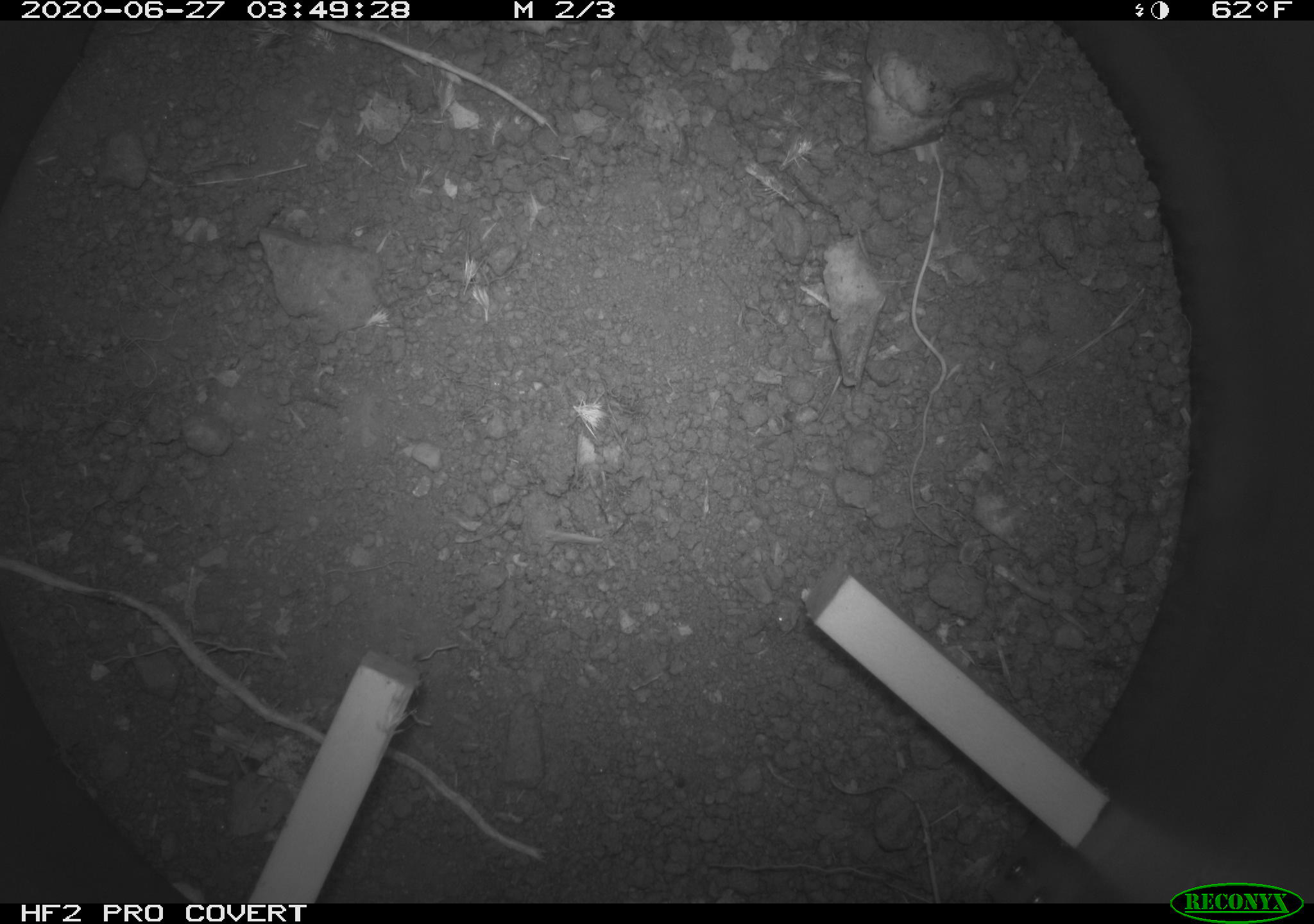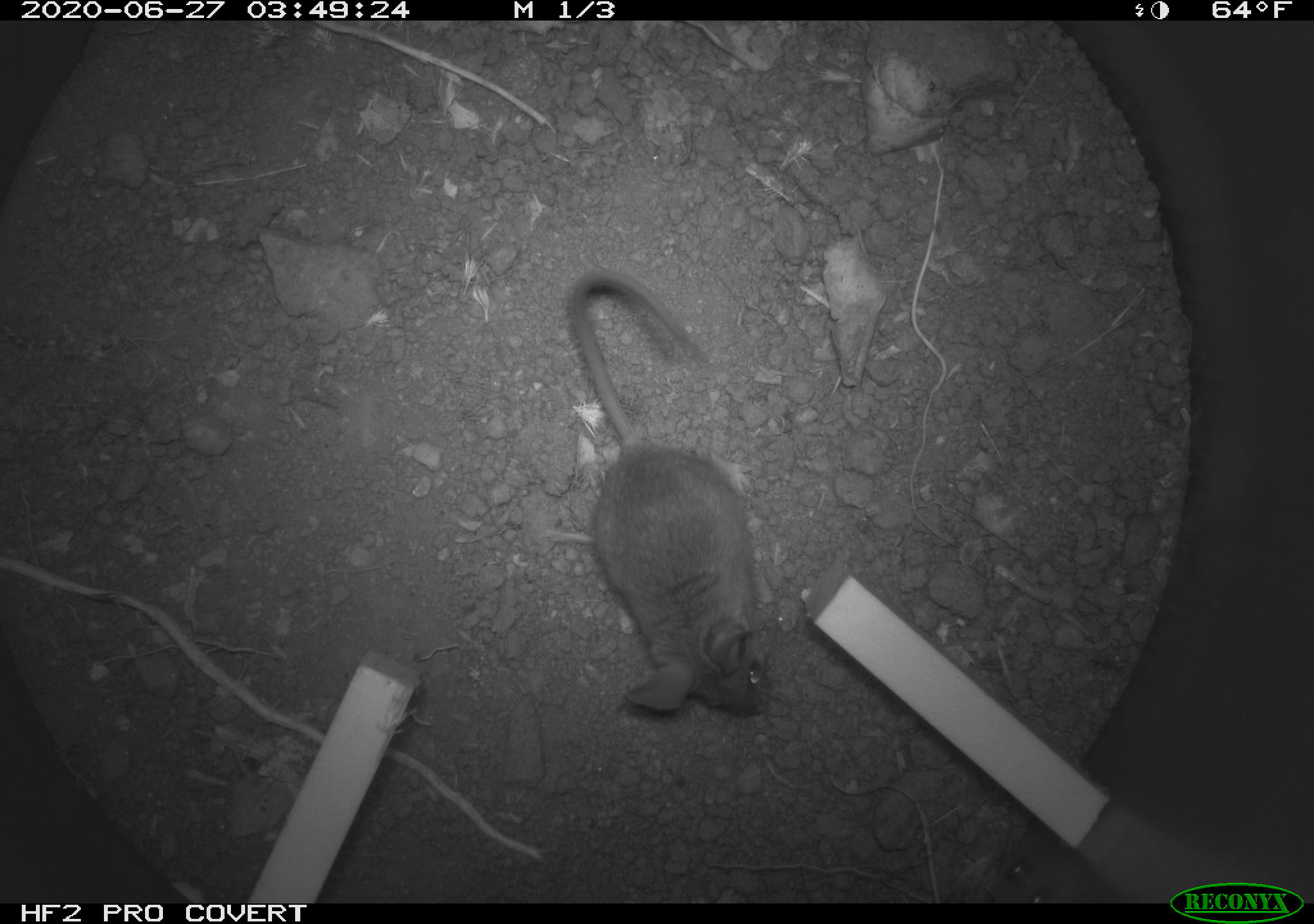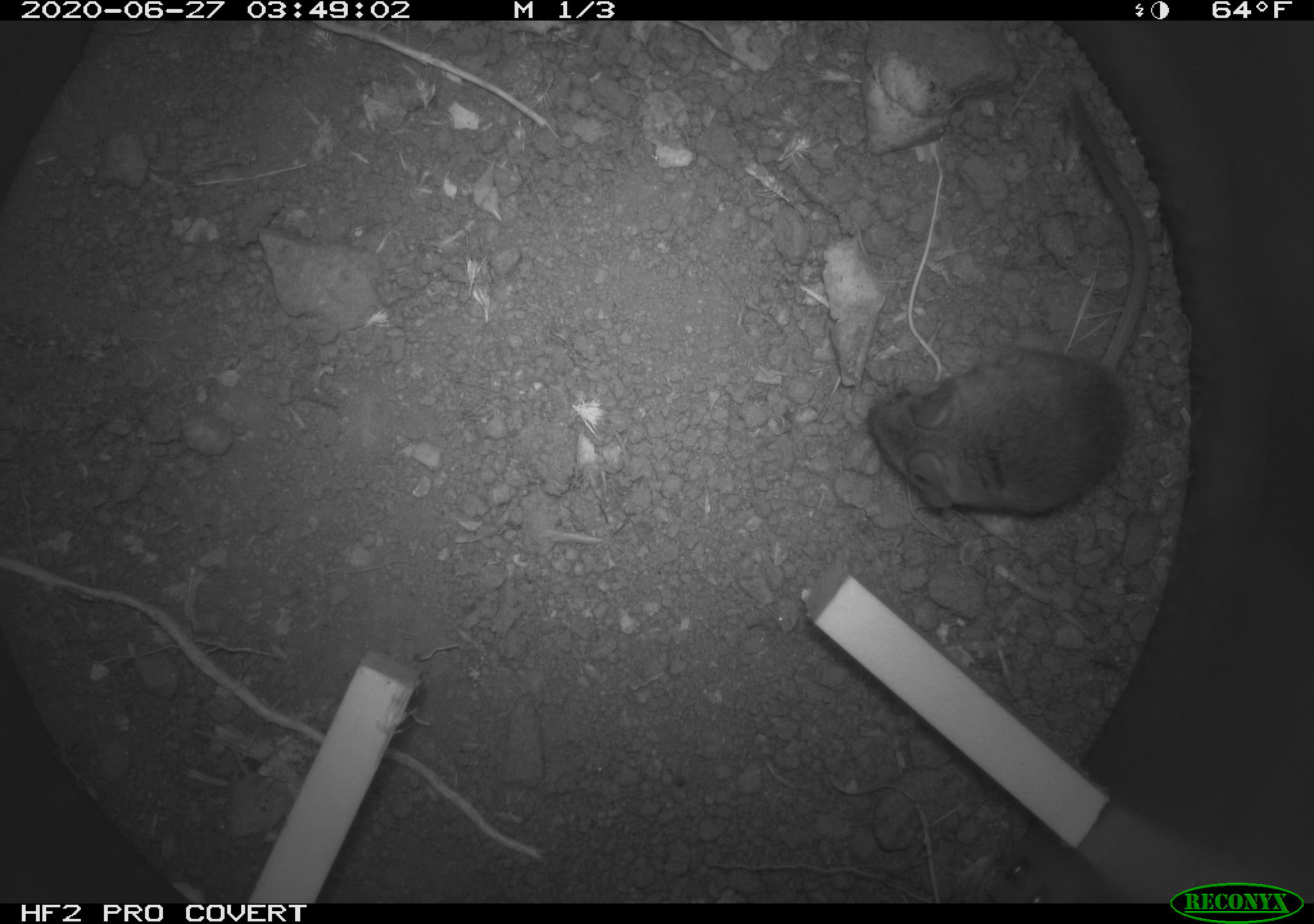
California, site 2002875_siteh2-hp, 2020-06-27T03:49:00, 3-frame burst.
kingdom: Animalia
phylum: Chordata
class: Mammalia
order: Rodentia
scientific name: Rodentia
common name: rodent